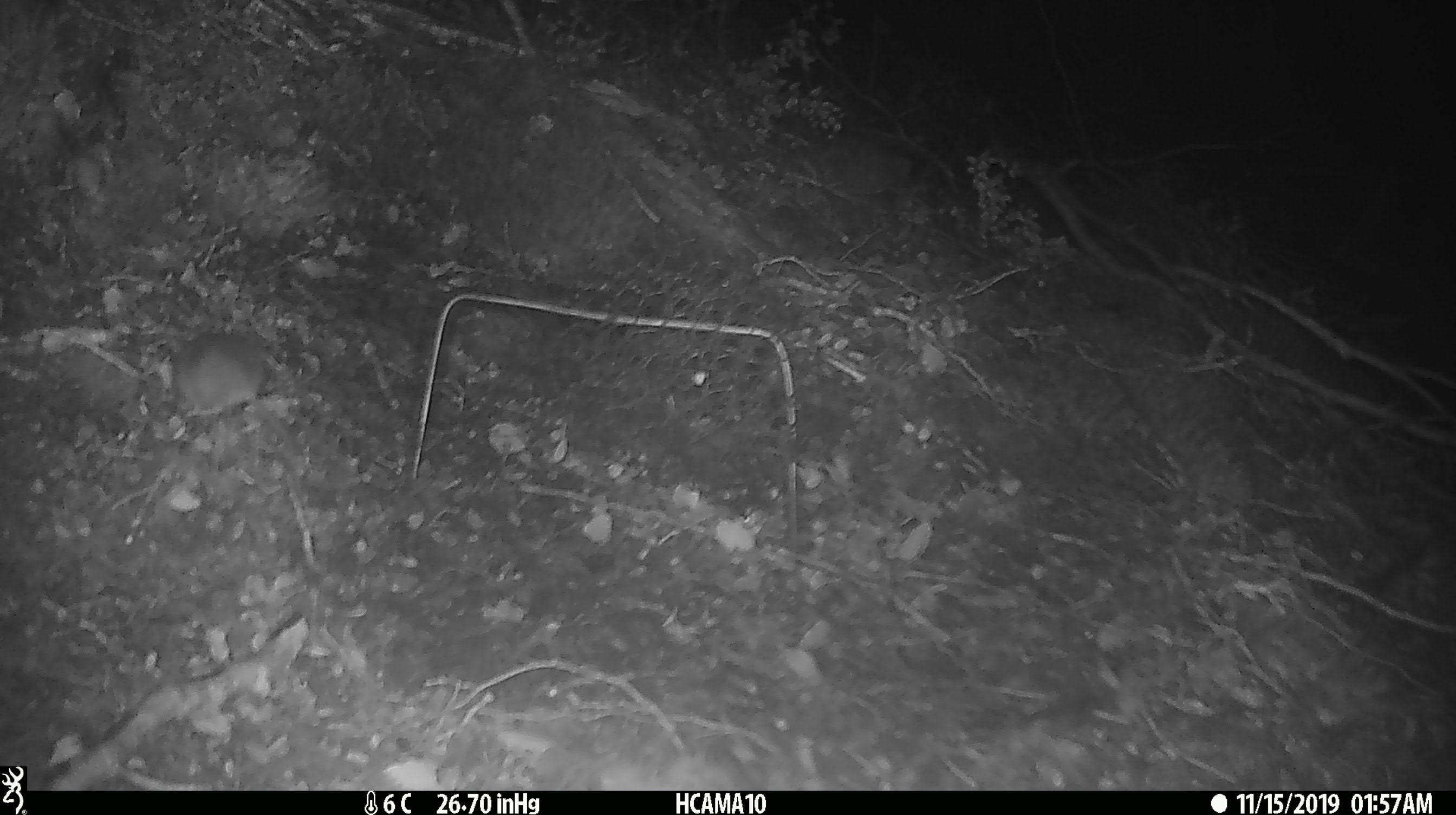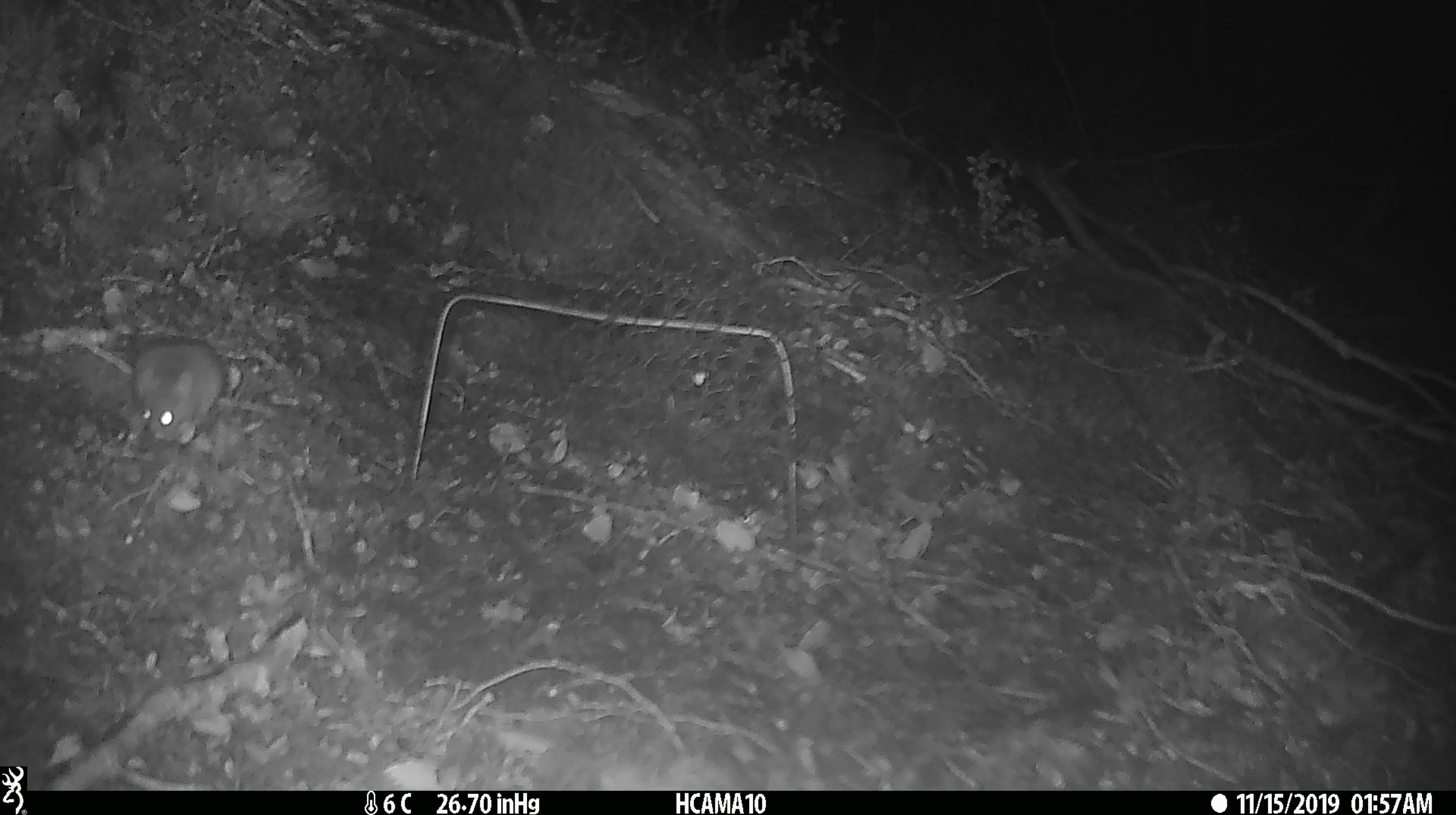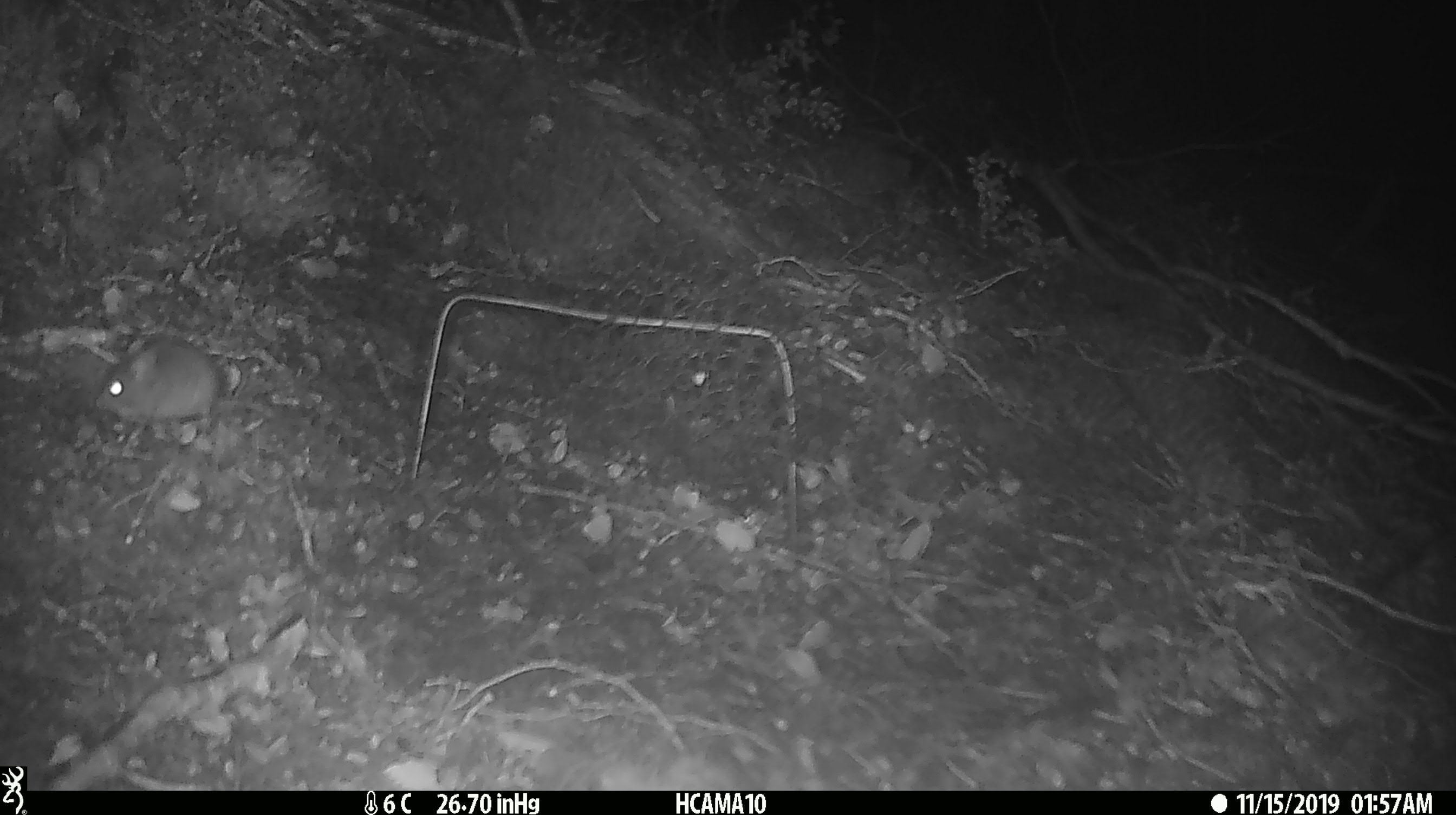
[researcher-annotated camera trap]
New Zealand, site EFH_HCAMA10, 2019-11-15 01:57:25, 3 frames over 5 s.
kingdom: Animalia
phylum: Chordata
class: Mammalia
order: Rodentia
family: Muridae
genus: Mus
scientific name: Mus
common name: mouse